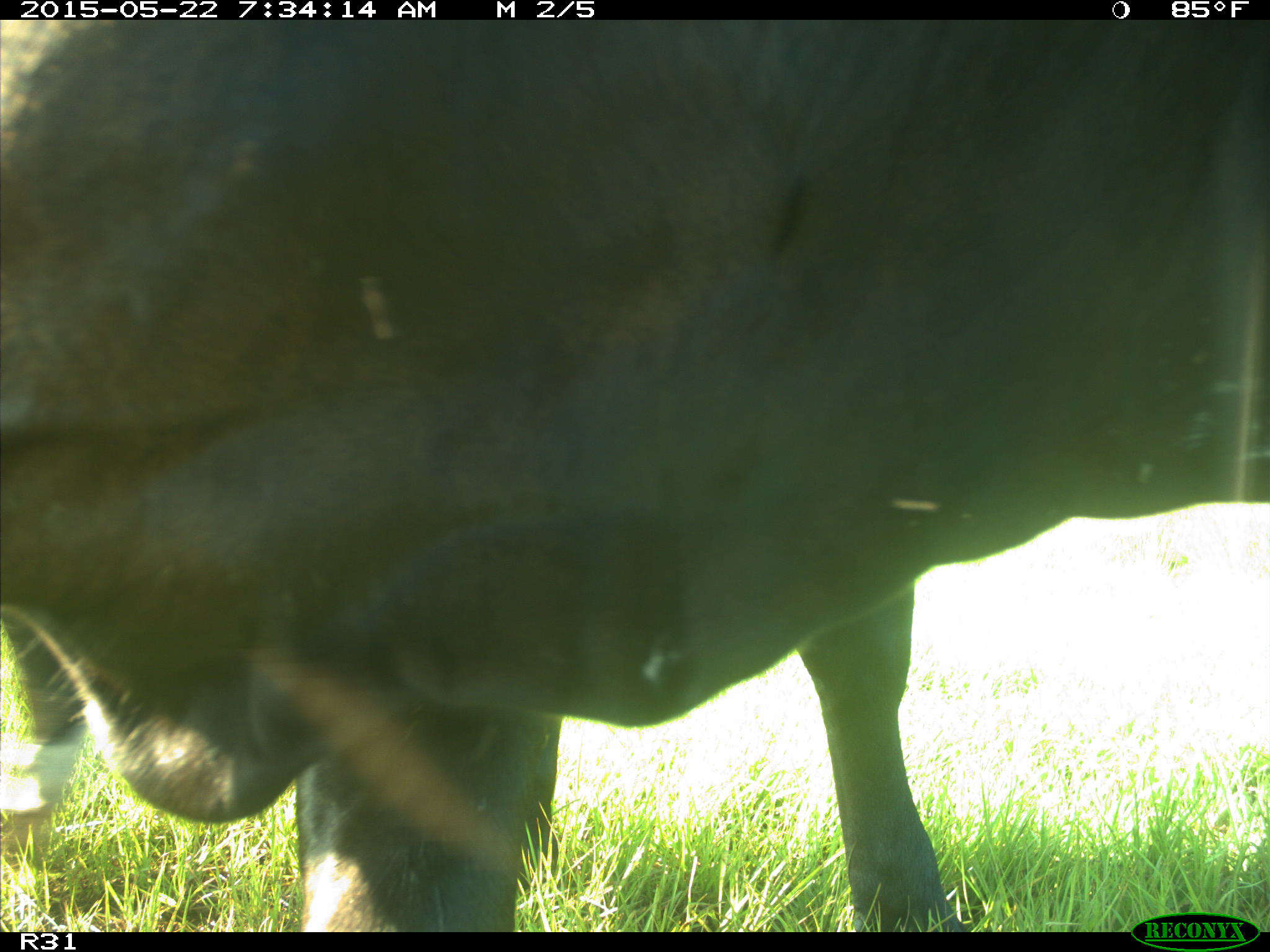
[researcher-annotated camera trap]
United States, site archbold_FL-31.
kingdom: Animalia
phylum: Chordata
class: Mammalia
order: Artiodactyla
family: Bovidae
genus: Bos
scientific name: Bos taurus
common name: domestic cow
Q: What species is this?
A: Bos taurus (domestic cow).